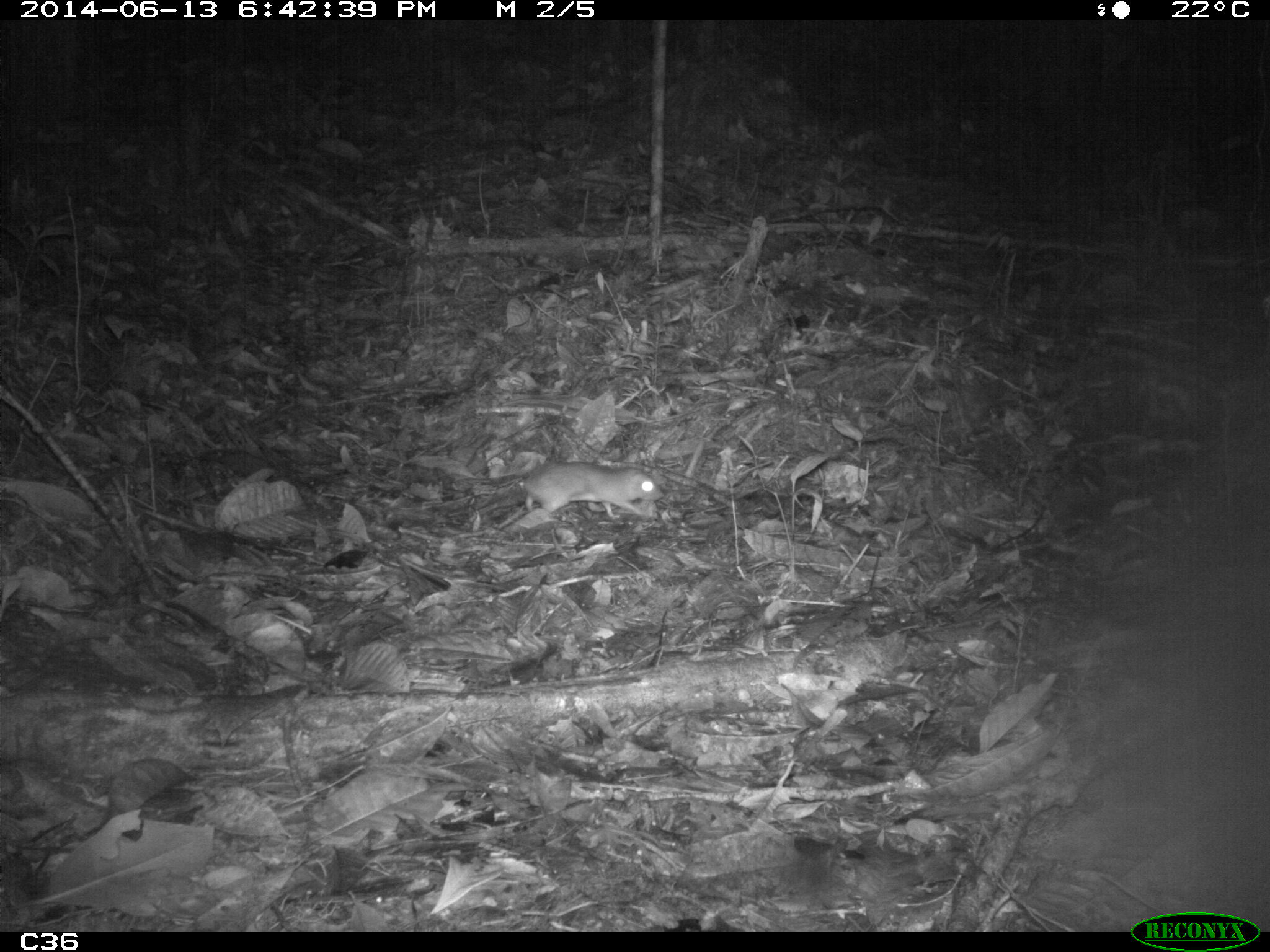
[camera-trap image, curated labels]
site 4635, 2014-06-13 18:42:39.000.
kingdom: Animalia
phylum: Chordata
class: Mammalia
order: Rodentia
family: Muridae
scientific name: Muridae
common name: mice, rats, and gerbils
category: unknown mouse or rat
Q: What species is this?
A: Unknown mouse or rat (mice, rats, and gerbils) (Muridae).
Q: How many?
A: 1.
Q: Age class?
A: Adult.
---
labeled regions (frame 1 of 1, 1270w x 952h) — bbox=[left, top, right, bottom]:
unknown mouse or rat: bbox=[515, 461, 663, 517]